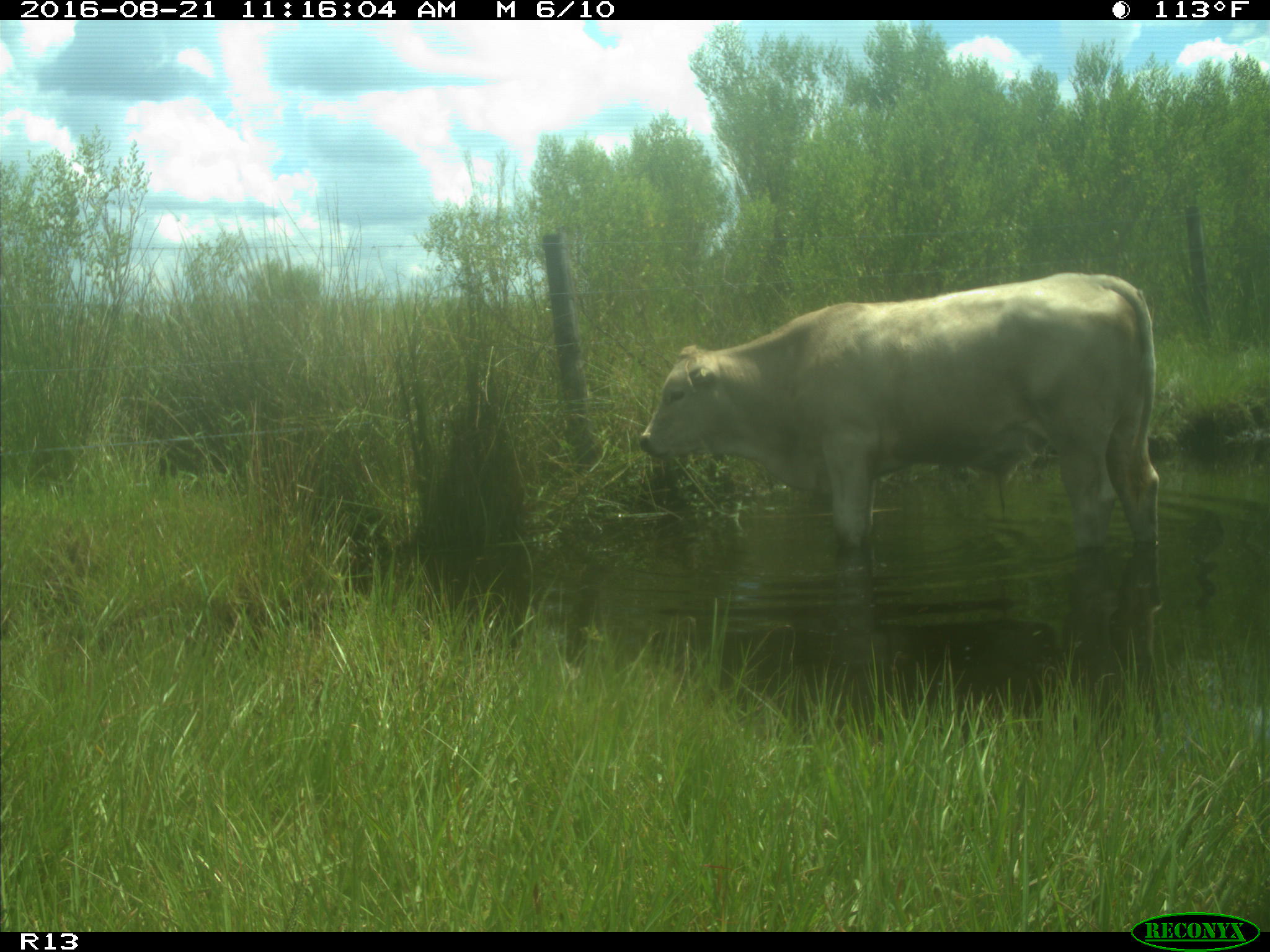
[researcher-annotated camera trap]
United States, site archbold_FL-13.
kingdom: Animalia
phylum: Chordata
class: Mammalia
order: Artiodactyla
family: Bovidae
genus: Bos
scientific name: Bos taurus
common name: domestic cow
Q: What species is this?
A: Bos taurus (domestic cow).